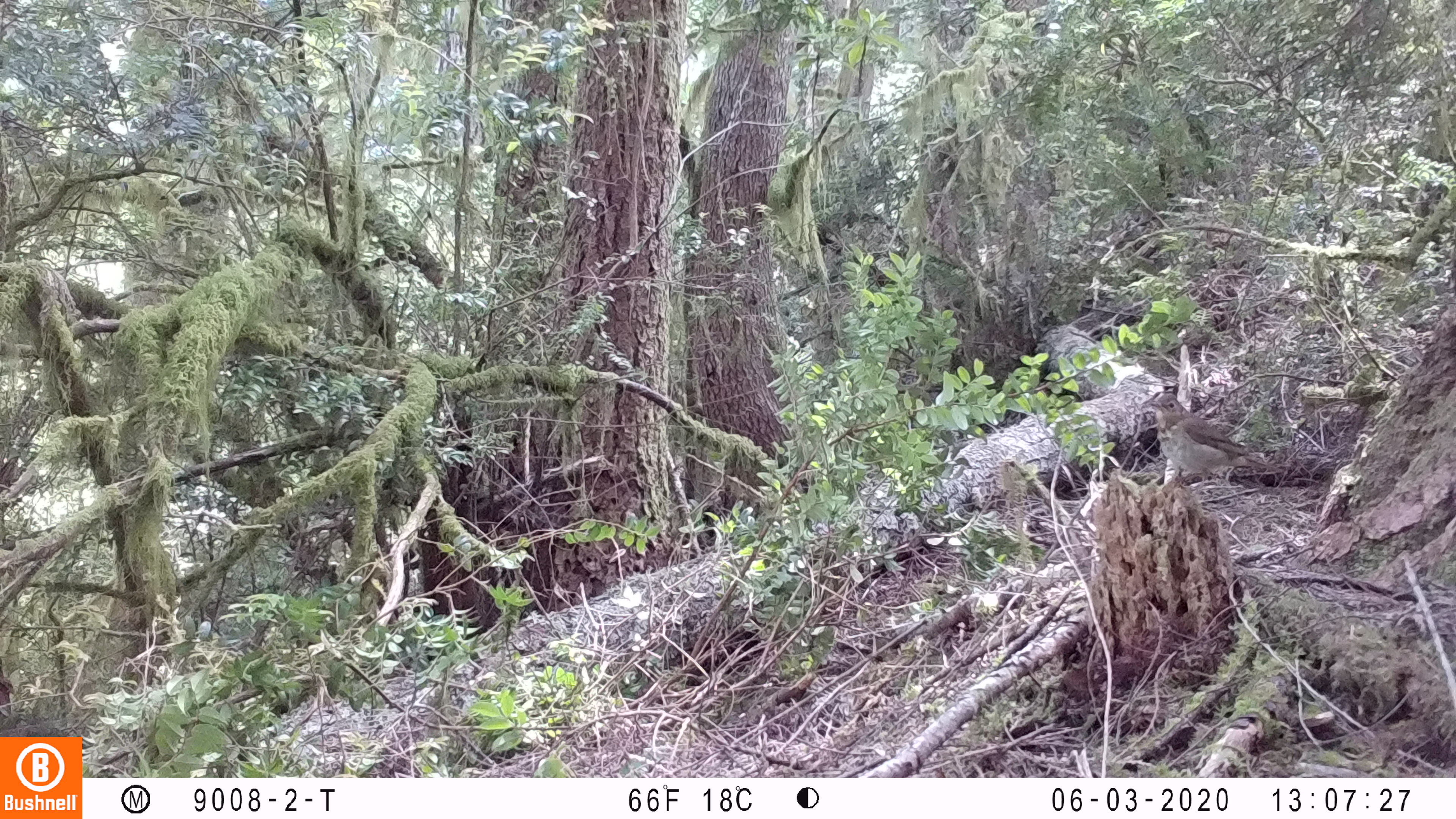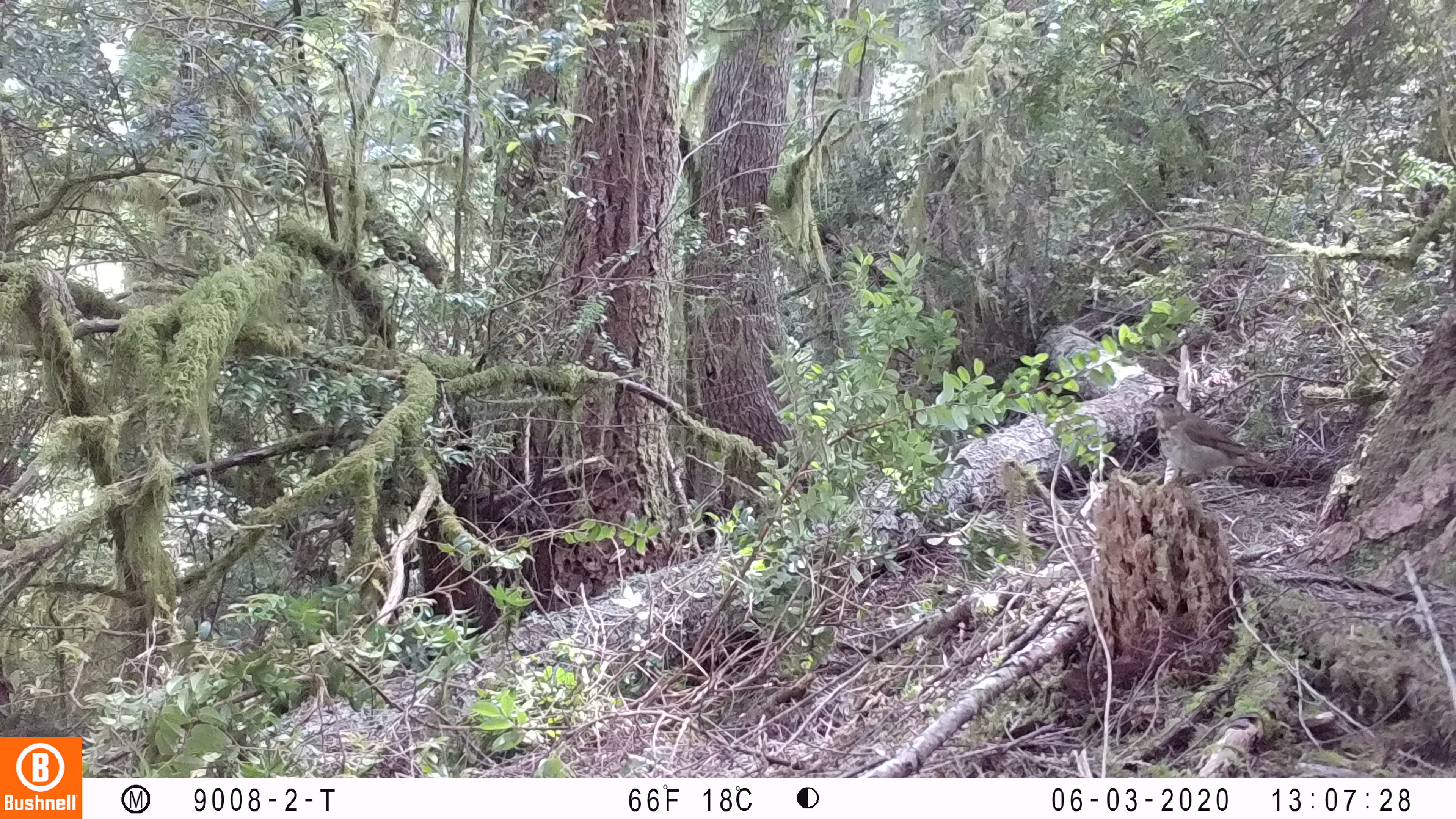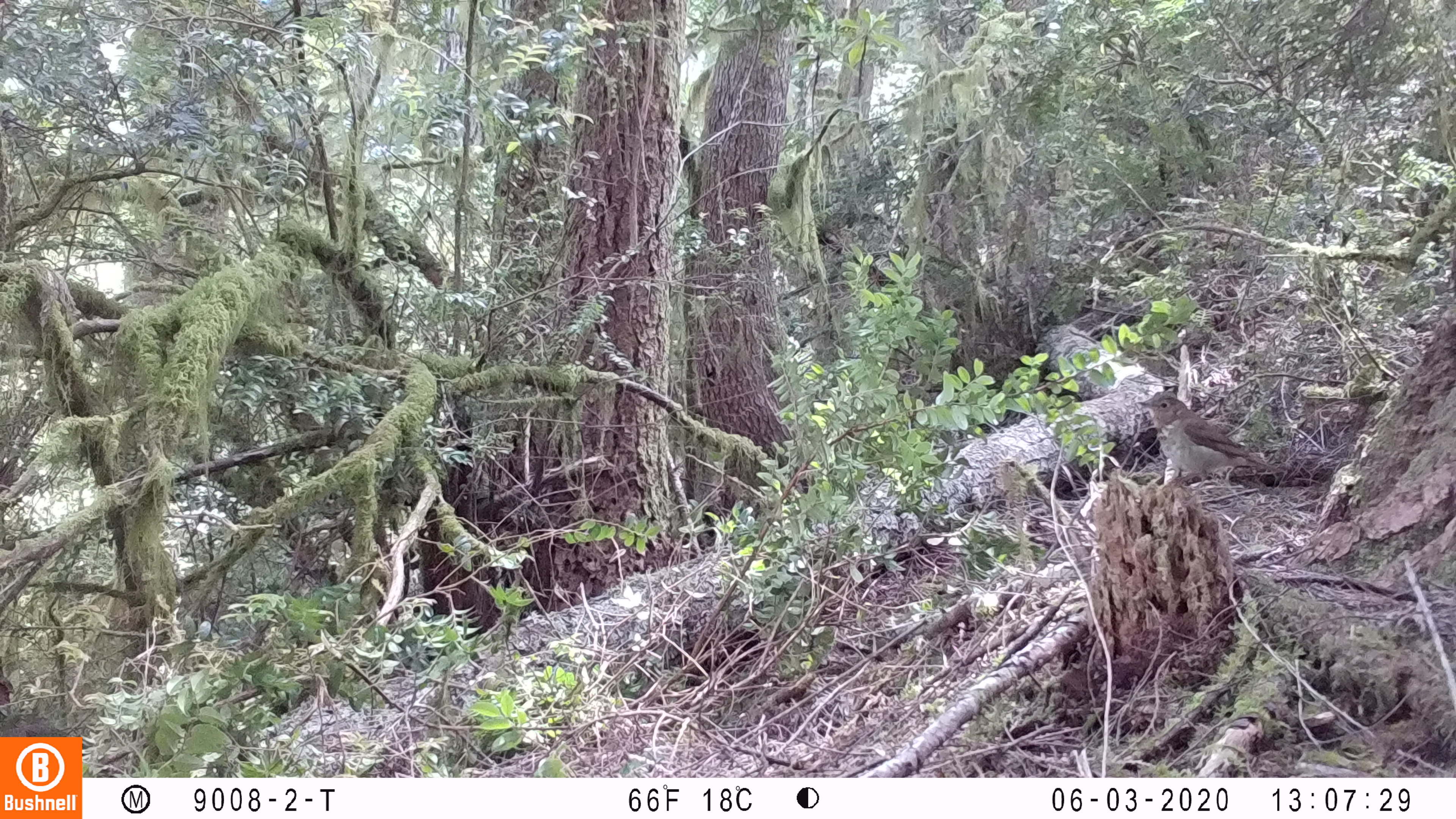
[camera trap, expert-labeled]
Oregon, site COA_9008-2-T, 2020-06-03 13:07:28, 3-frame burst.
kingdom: Animalia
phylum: Chordata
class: Aves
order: Passeriformes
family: Turdidae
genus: Catharus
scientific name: Catharus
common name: brown thrushes and nightingale-thrushes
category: catharus species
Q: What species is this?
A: Catharus species (brown thrushes and nightingale-thrushes) (Catharus).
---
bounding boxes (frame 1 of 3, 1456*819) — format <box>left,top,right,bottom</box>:
catharus species: <box>1145,388,1272,488</box>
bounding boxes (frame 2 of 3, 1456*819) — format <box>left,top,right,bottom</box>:
catharus species: <box>1144,389,1291,480</box>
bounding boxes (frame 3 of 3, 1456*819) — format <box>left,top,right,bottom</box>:
catharus species: <box>1133,387,1289,487</box>